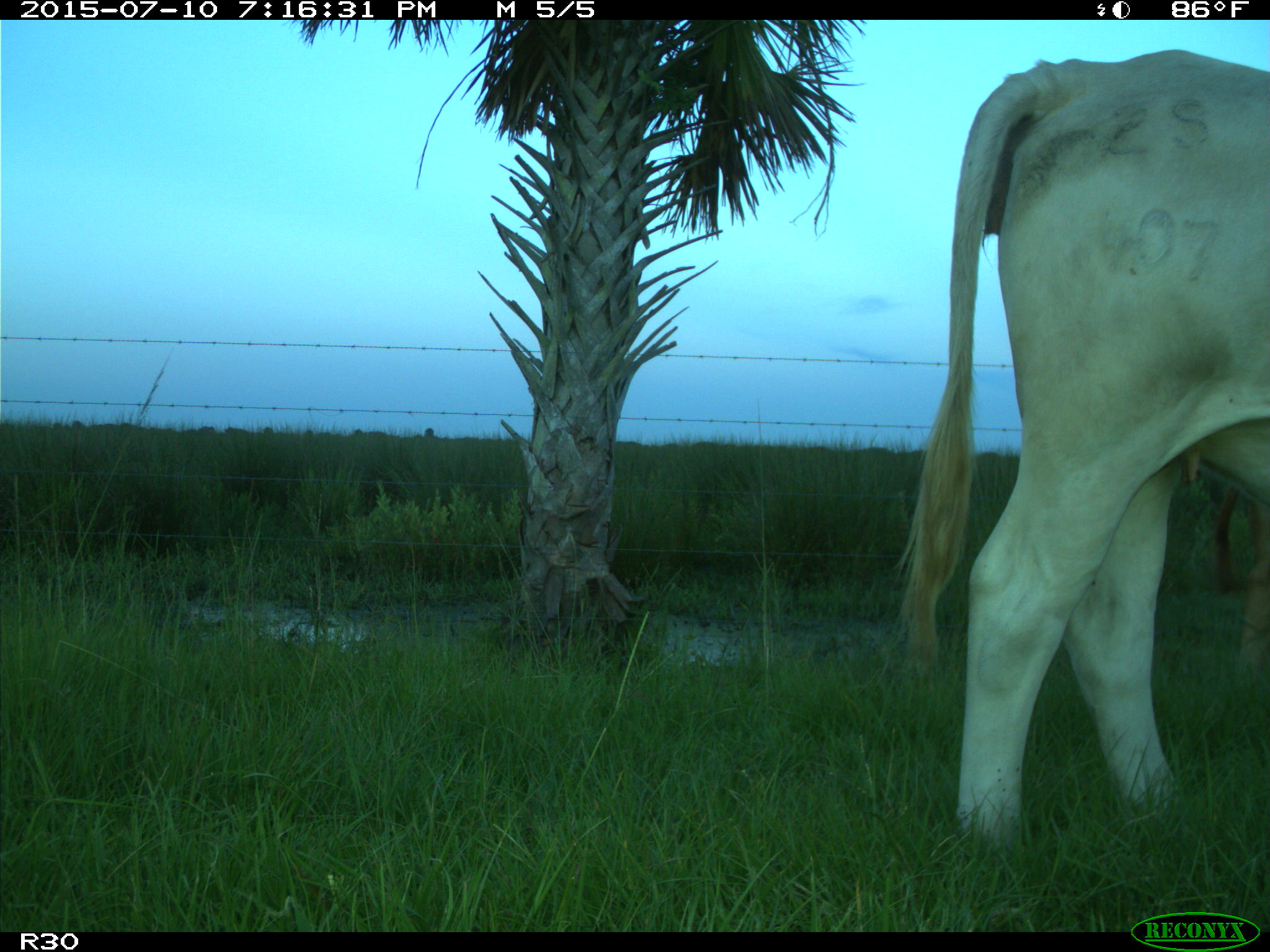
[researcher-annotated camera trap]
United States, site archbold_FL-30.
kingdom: Animalia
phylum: Chordata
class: Mammalia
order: Artiodactyla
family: Bovidae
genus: Bos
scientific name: Bos taurus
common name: domestic cow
Bos taurus (domestic cow).